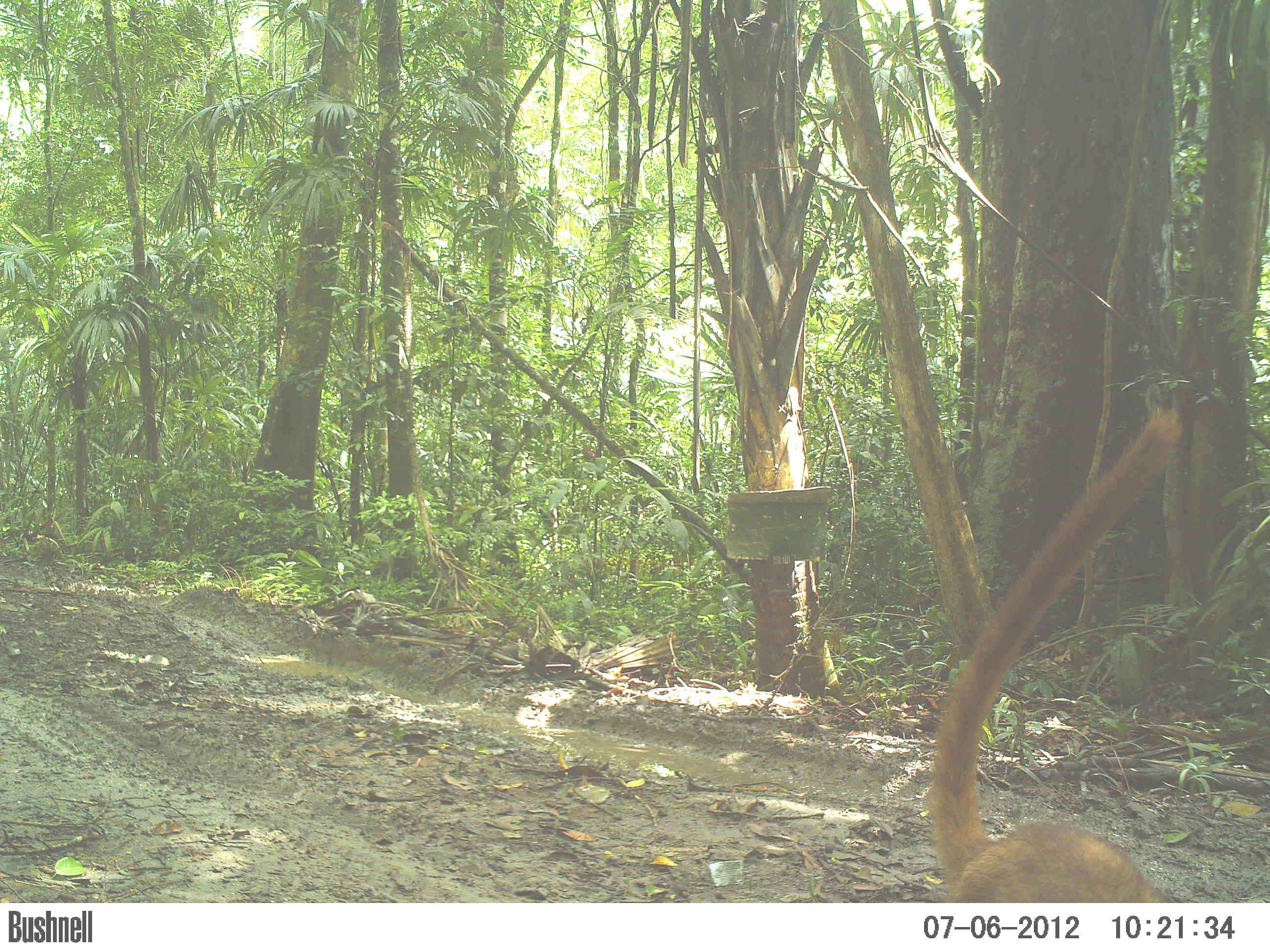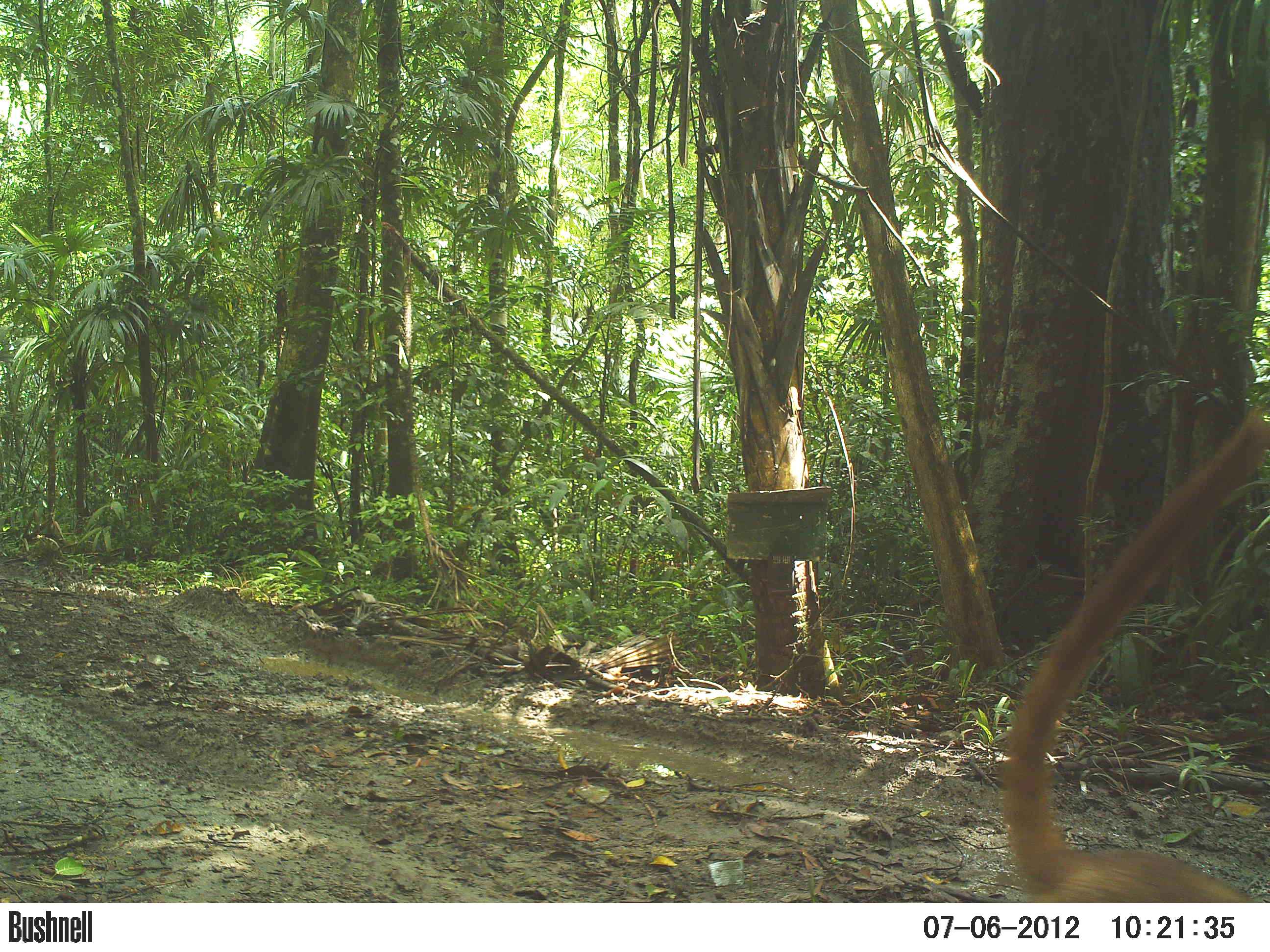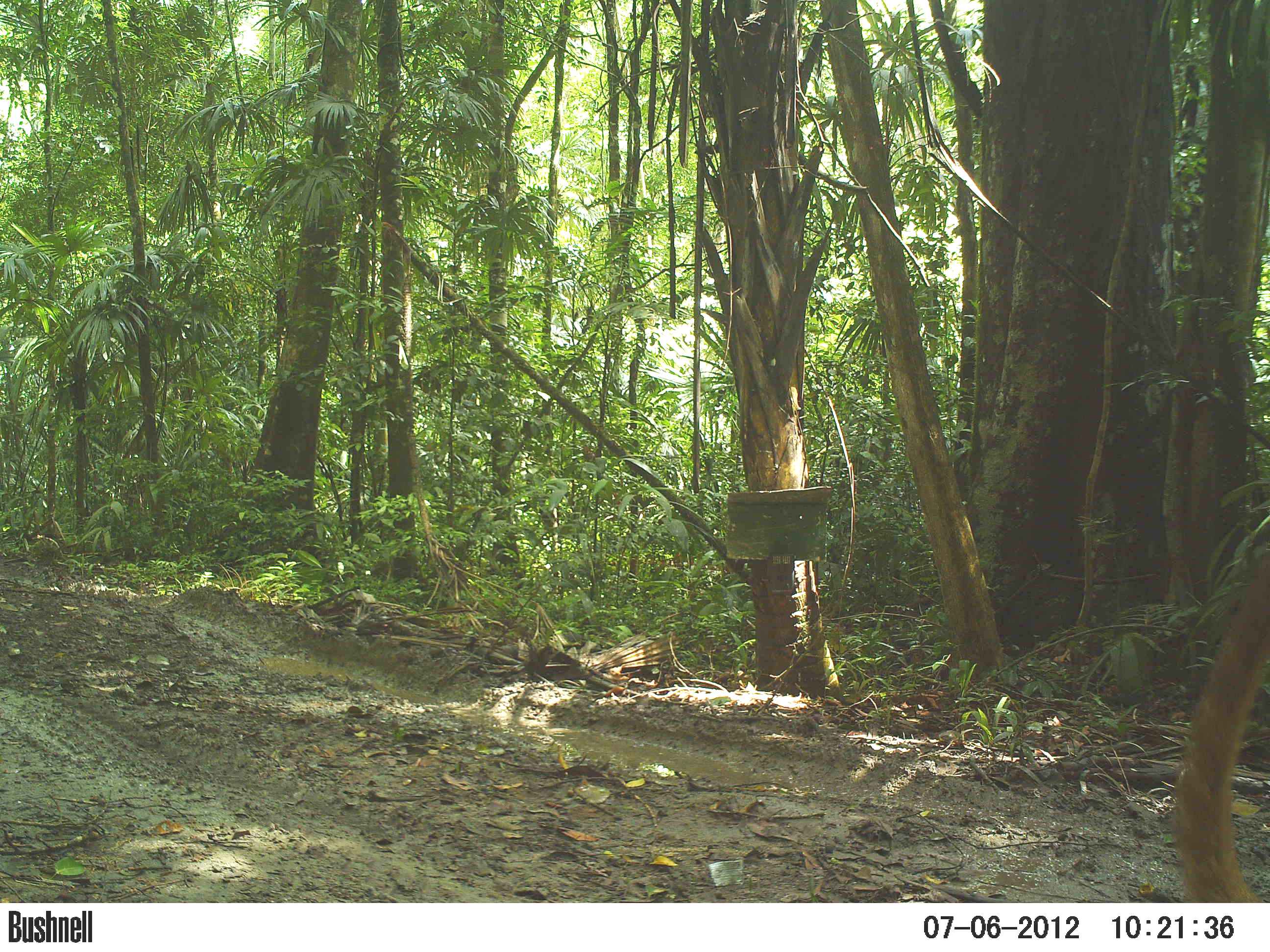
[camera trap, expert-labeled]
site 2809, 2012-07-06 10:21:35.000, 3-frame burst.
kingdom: Animalia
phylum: Chordata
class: Mammalia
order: Carnivora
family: Procyonidae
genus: Nasua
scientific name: Nasua narica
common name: white-nosed coati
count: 1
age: adult